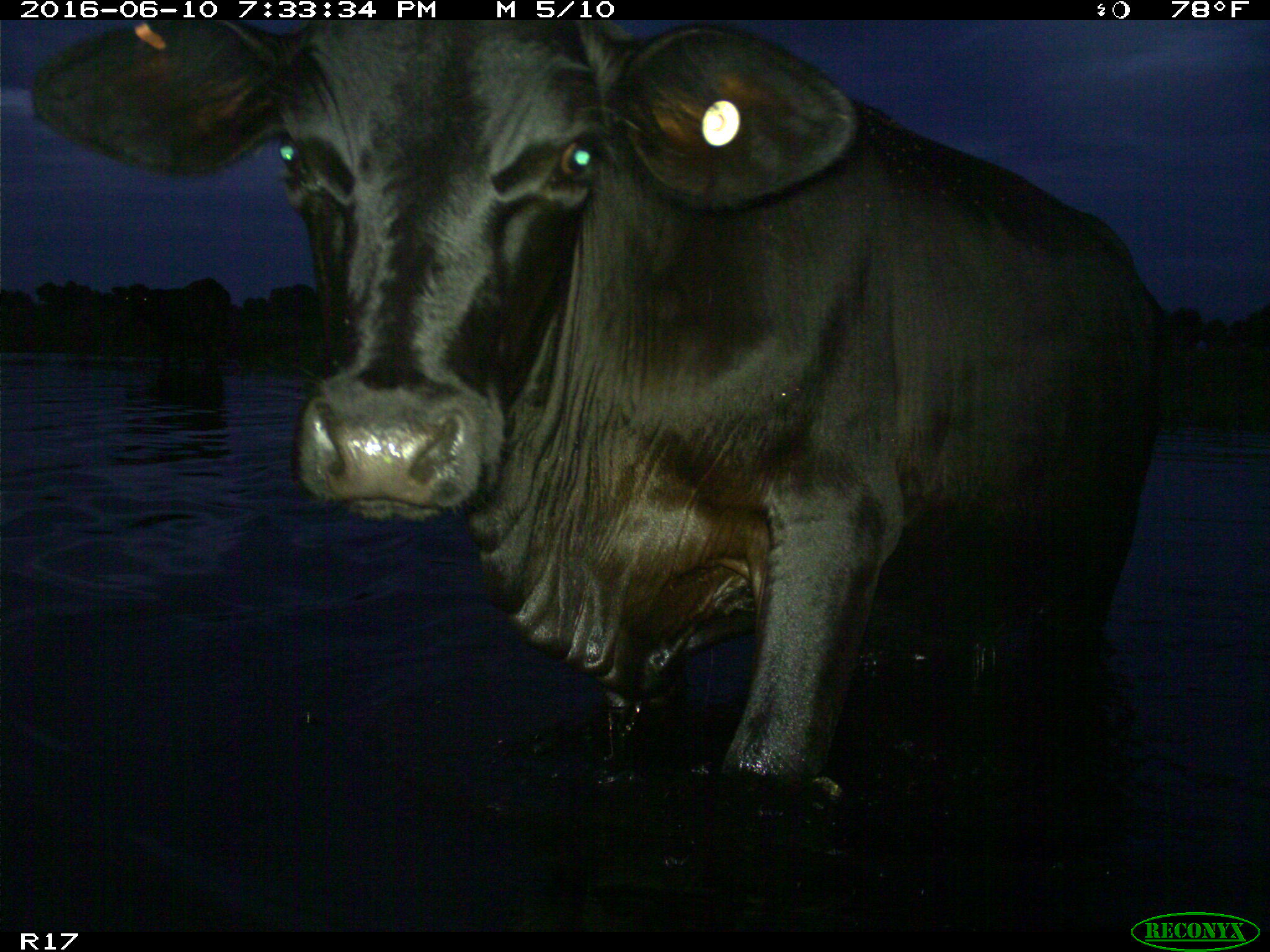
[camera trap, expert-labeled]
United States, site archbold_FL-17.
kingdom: Animalia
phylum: Chordata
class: Mammalia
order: Artiodactyla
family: Bovidae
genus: Bos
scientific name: Bos taurus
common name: domestic cow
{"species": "Bos taurus (domestic cow)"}